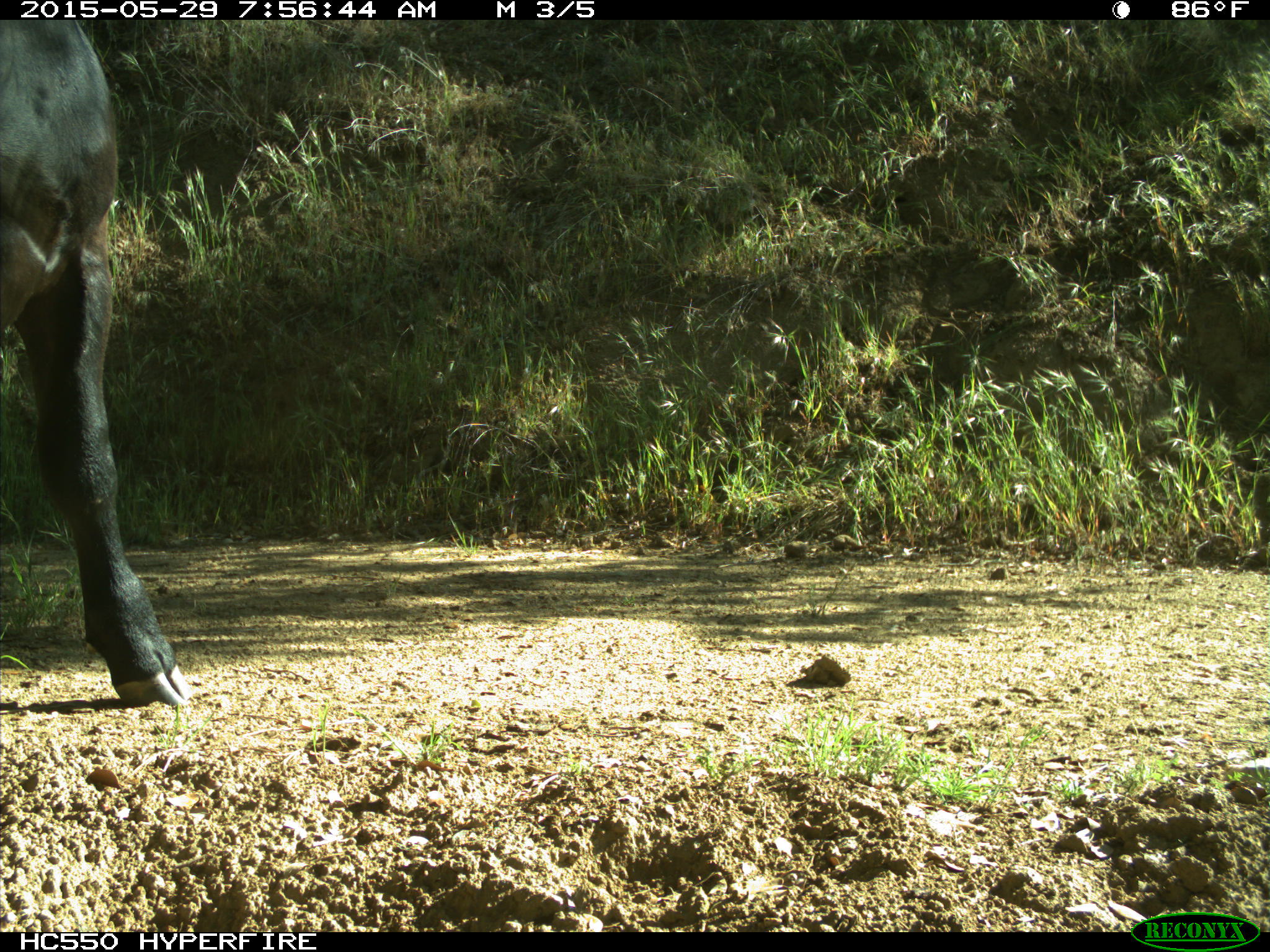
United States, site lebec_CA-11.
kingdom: Animalia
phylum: Chordata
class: Mammalia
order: Artiodactyla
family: Bovidae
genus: Bos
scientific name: Bos taurus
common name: domestic cow